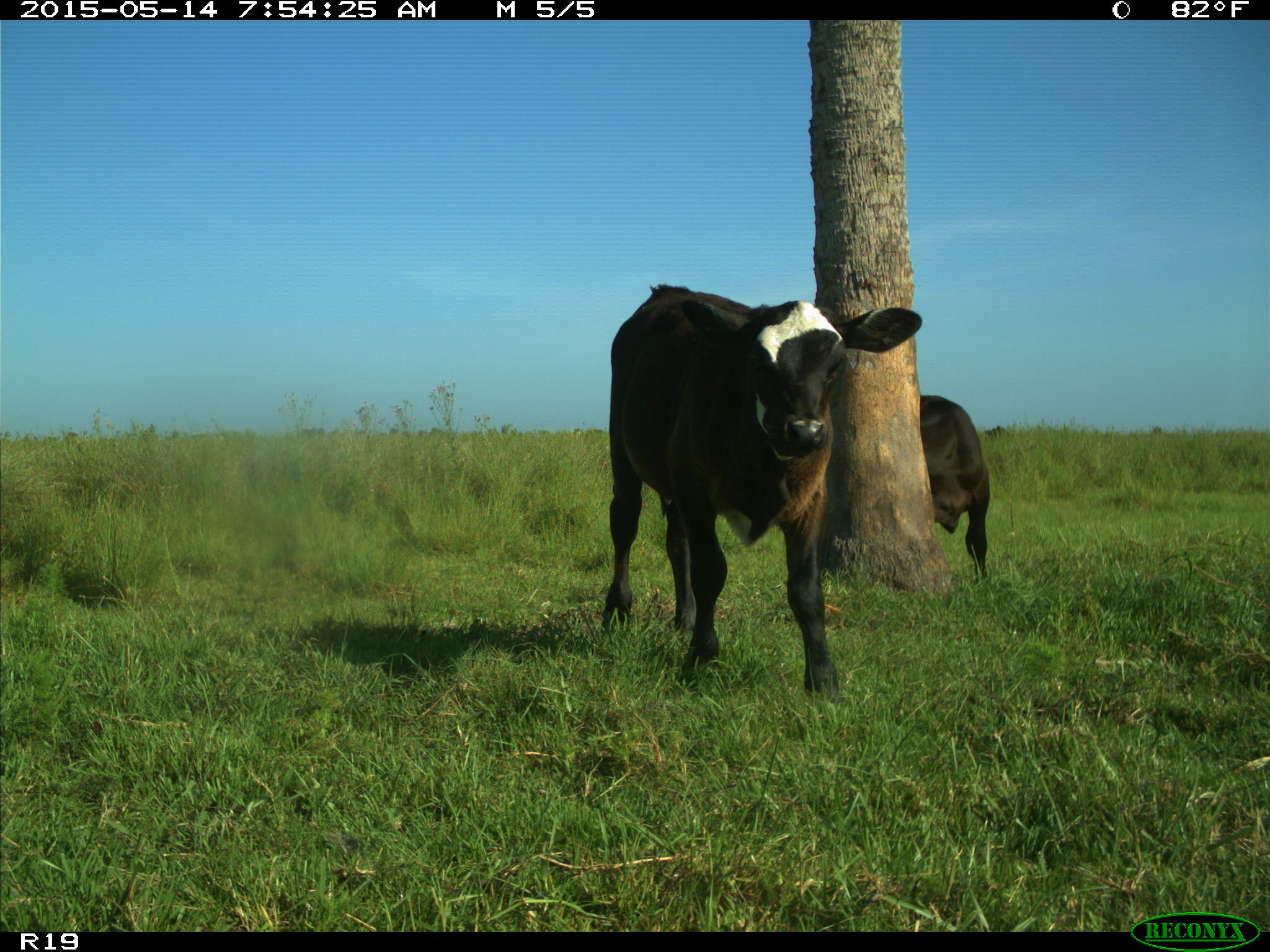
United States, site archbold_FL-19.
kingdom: Animalia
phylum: Chordata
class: Mammalia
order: Artiodactyla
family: Bovidae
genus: Bos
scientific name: Bos taurus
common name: domestic cow